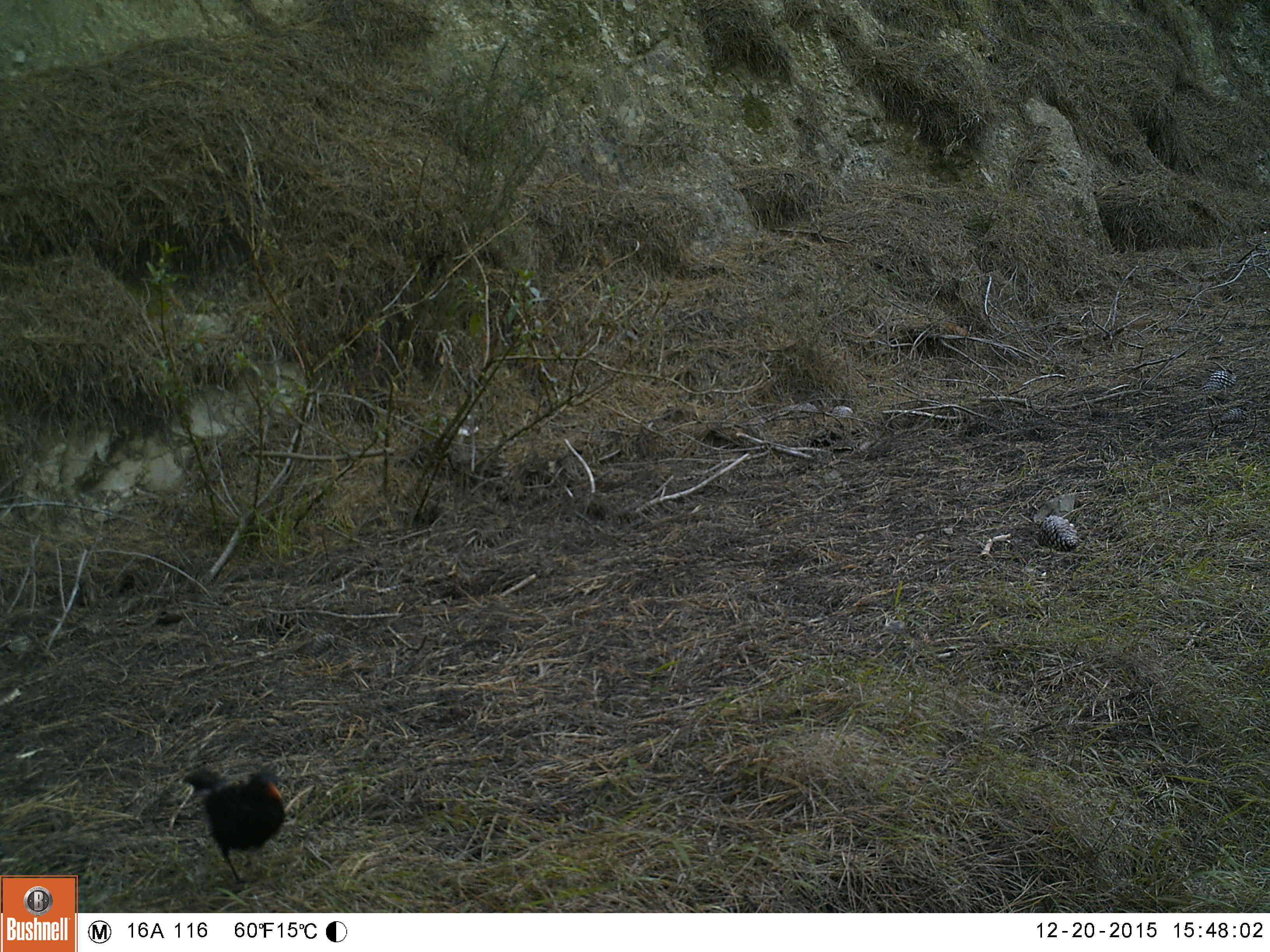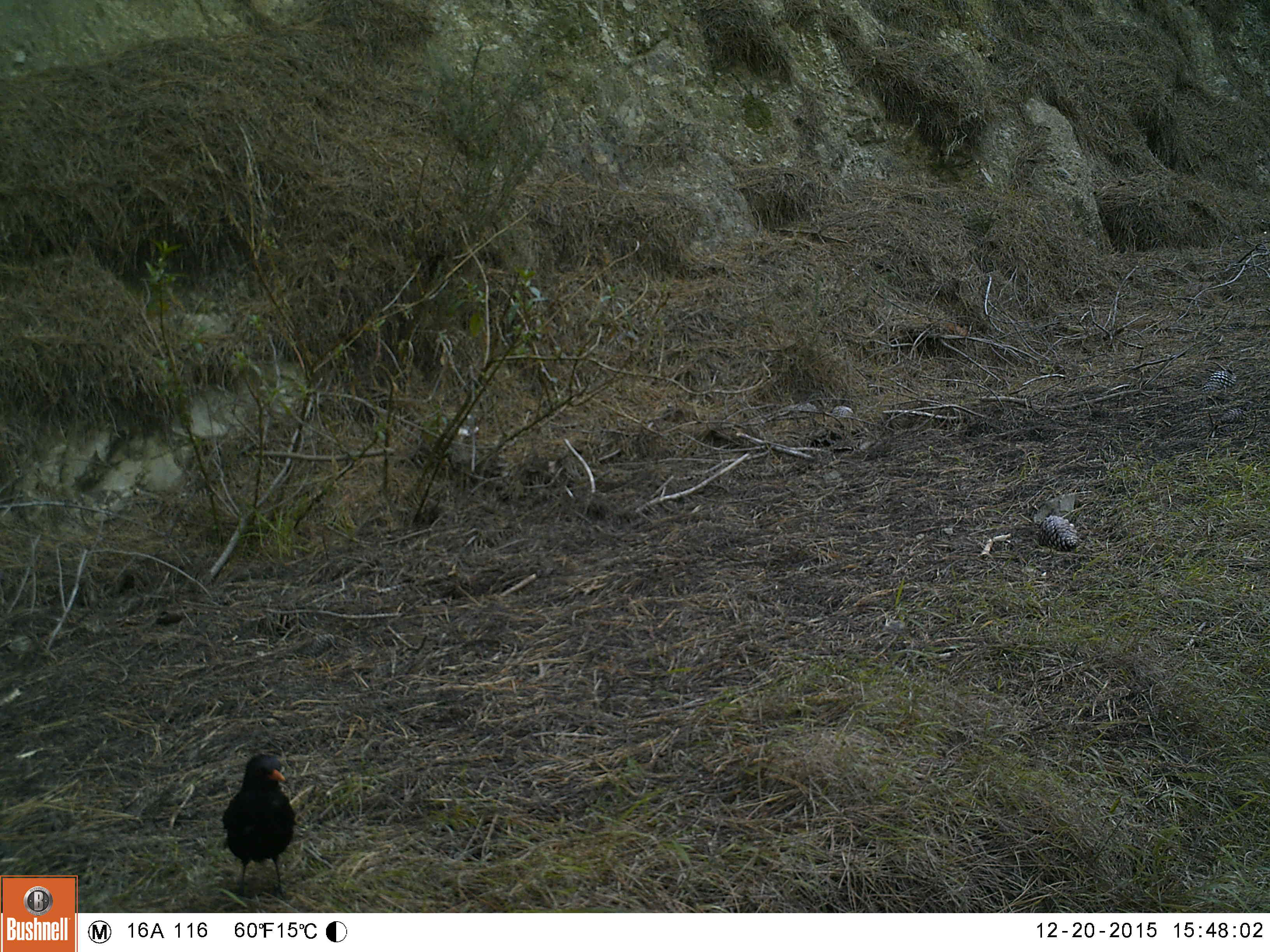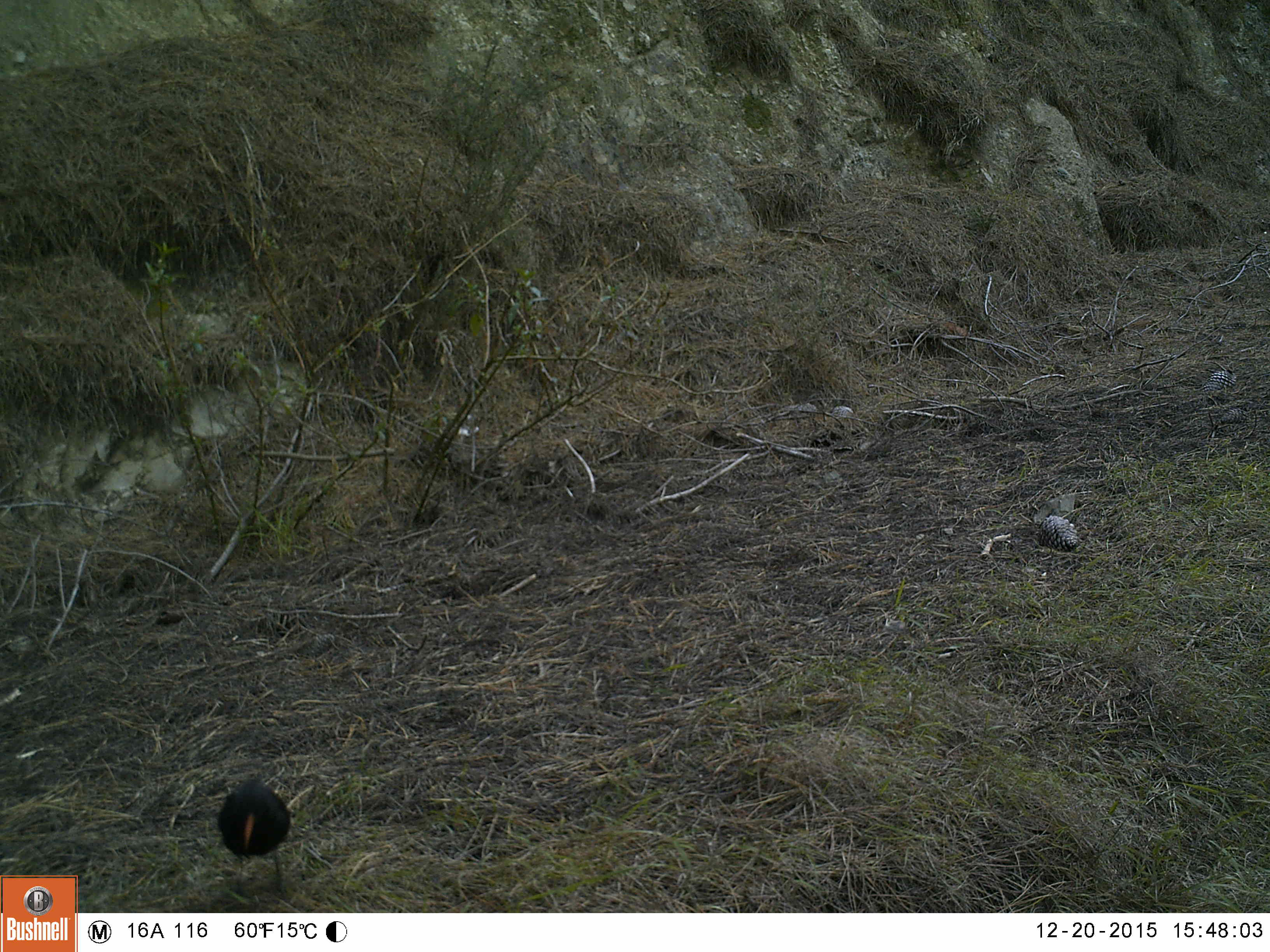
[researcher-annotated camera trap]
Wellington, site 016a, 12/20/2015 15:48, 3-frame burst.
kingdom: Animalia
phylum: Chordata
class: Aves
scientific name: Aves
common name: bird